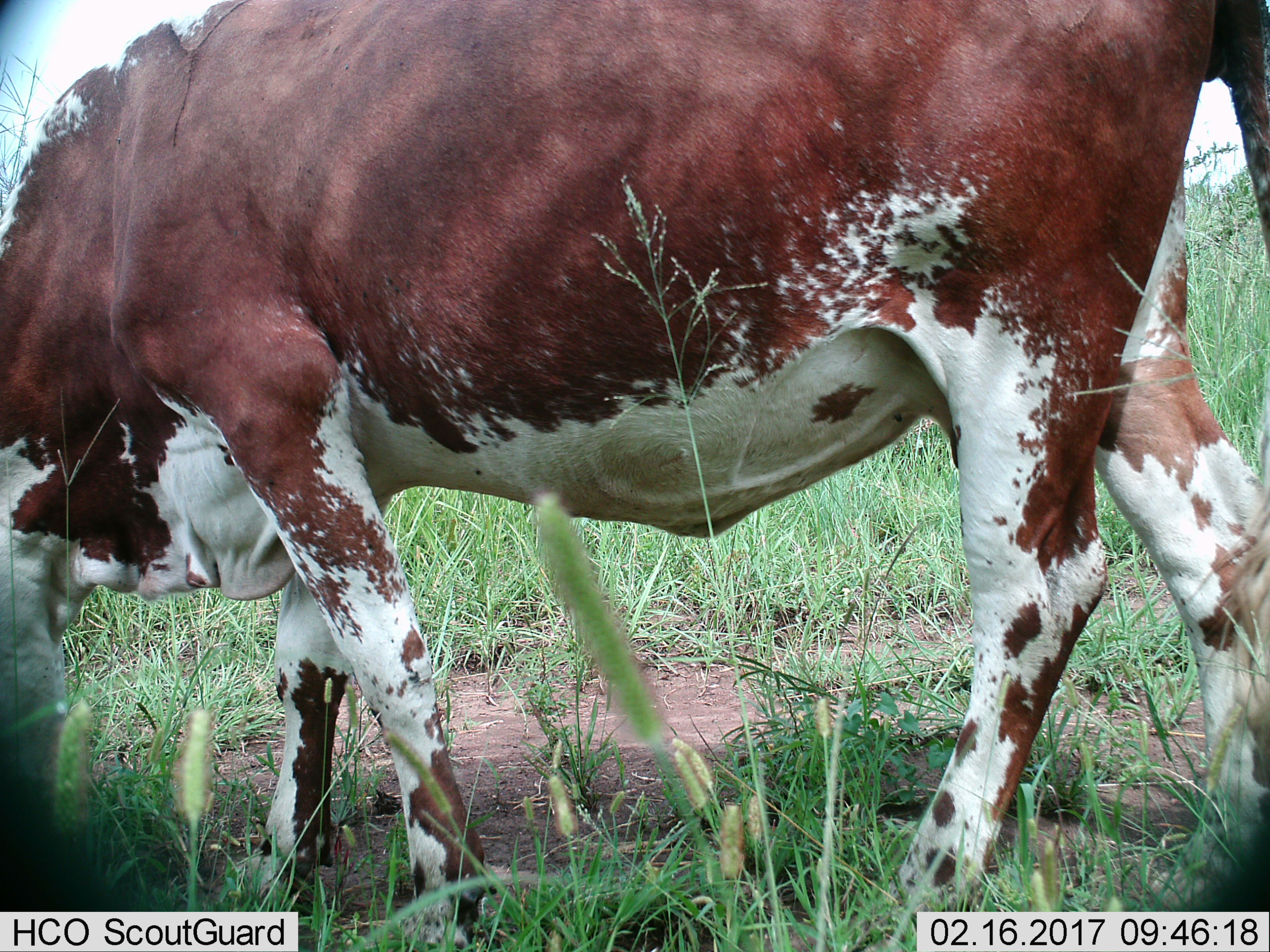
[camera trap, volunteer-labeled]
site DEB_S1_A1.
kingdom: Animalia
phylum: Chordata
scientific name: Vertebrata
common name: domestic animal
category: domesticanimal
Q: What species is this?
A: Domesticanimal (domestic animal) (Vertebrata).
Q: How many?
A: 1.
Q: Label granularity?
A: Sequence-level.